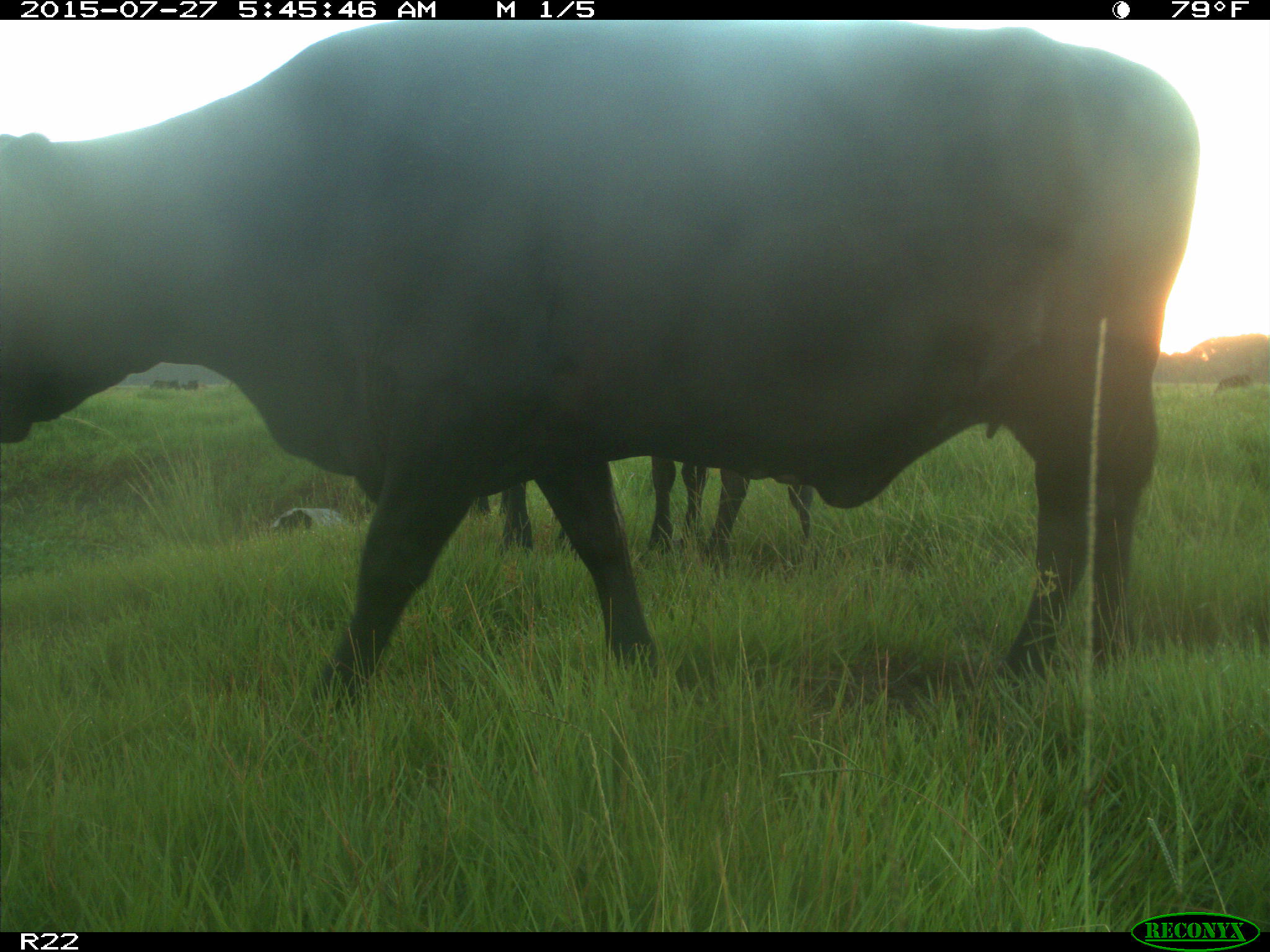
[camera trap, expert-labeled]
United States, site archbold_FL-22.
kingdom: Animalia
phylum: Chordata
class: Mammalia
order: Artiodactyla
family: Bovidae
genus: Bos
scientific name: Bos taurus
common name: domestic cow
Bos taurus (domestic cow).